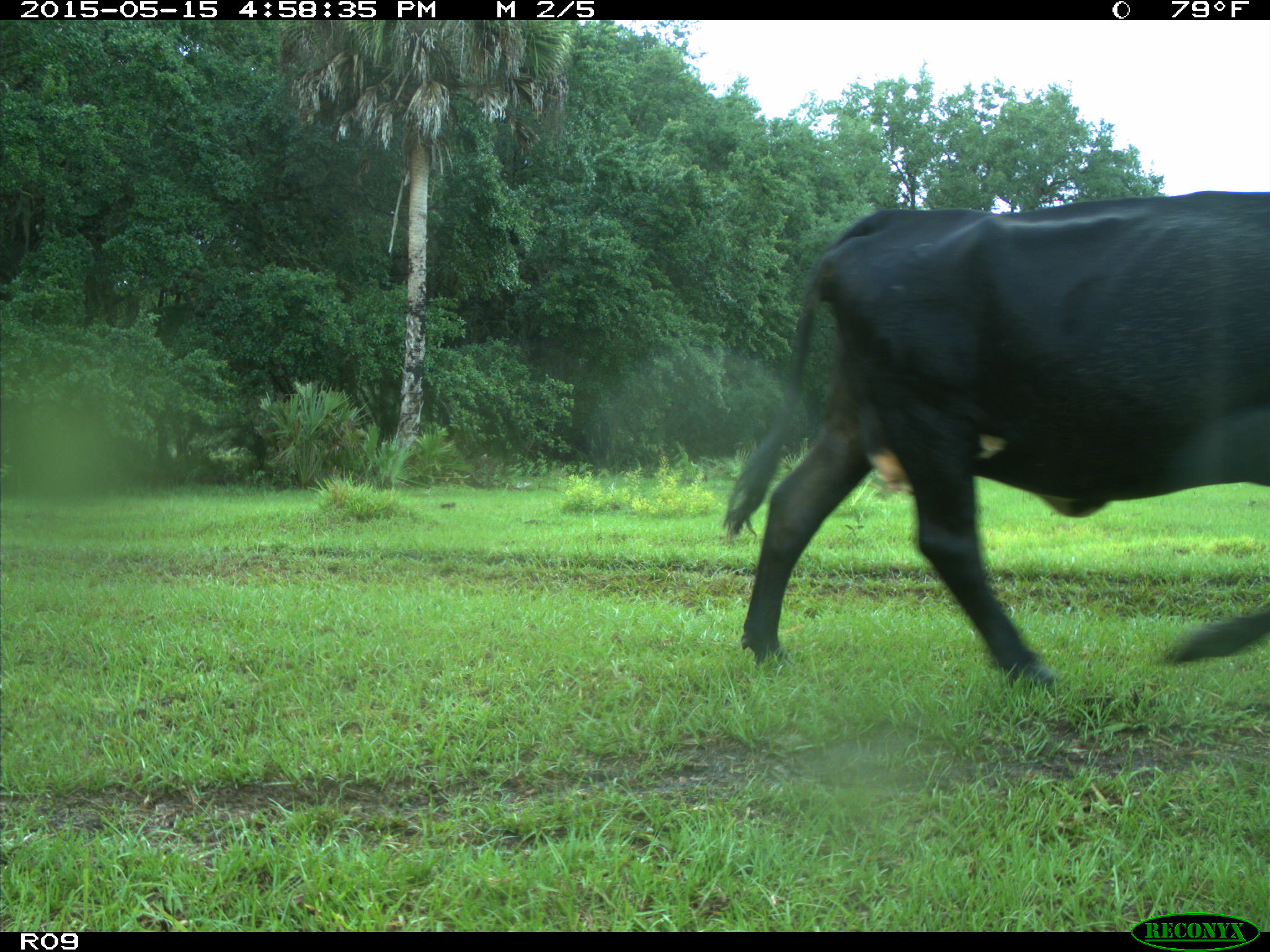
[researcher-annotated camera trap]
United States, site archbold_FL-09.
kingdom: Animalia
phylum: Chordata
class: Mammalia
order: Artiodactyla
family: Bovidae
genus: Bos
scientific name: Bos taurus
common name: domestic cow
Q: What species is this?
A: Bos taurus (domestic cow).